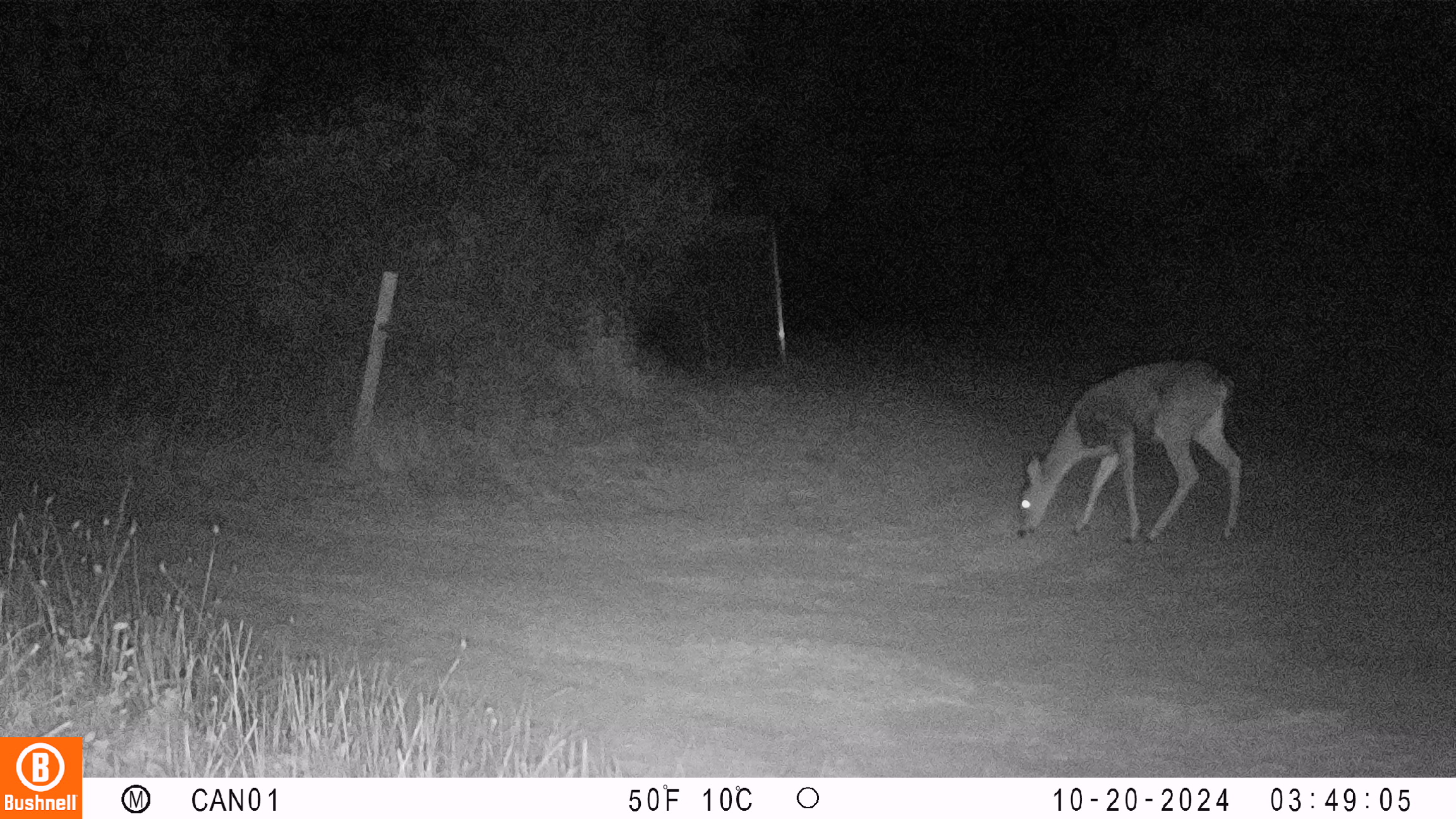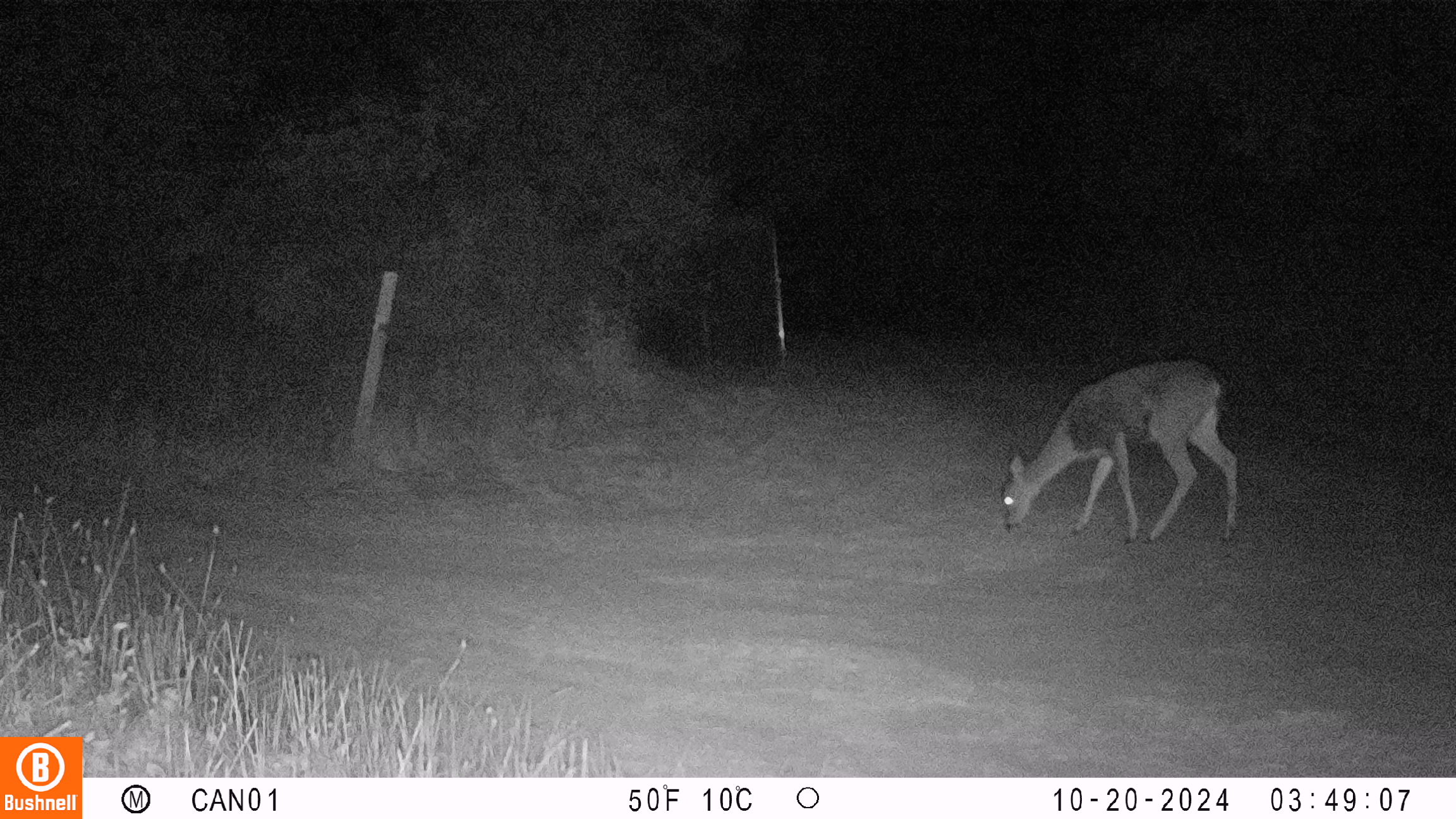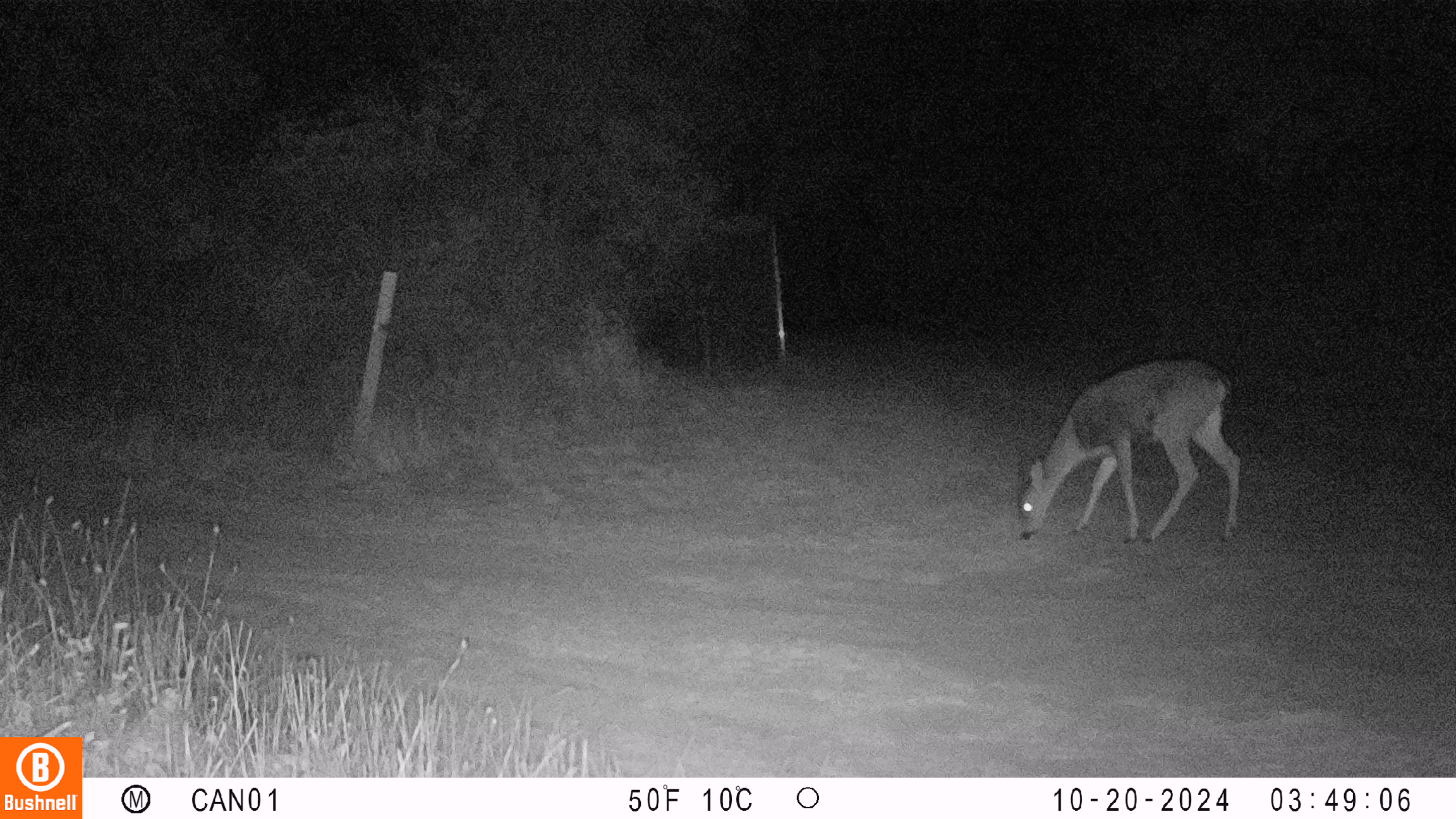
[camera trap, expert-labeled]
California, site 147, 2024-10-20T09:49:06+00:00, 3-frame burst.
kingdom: Animalia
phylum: Chordata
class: Mammalia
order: Artiodactyla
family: Cervidae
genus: Odocoileus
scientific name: Odocoileus hemionus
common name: mule deer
Mule deer (Odocoileus hemionus).